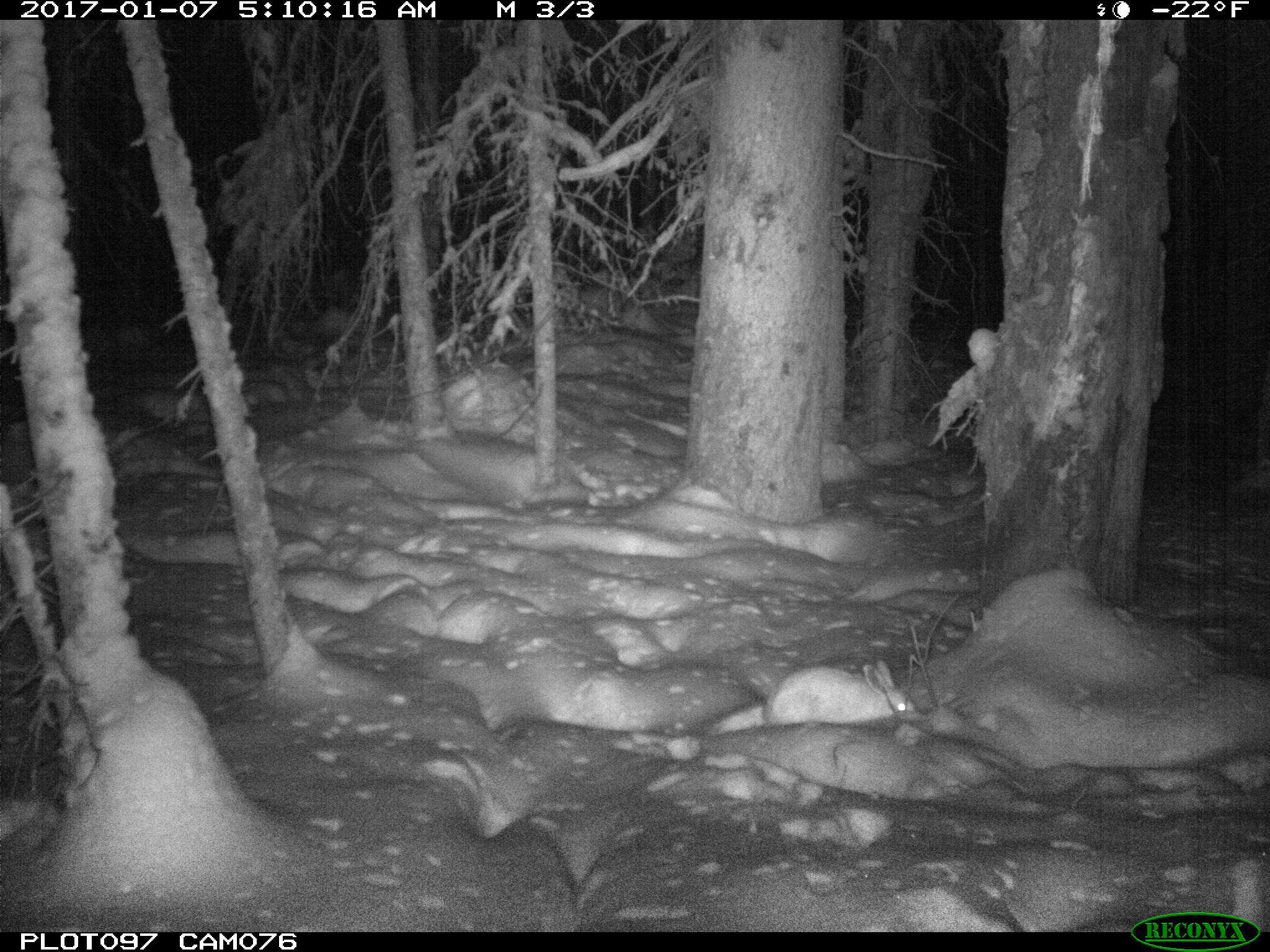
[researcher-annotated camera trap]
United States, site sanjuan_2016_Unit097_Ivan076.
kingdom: Animalia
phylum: Chordata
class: Mammalia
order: Lagomorpha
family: Leporidae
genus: Lepus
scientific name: Lepus americanus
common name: snowshoe hare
Lepus americanus (snowshoe hare).